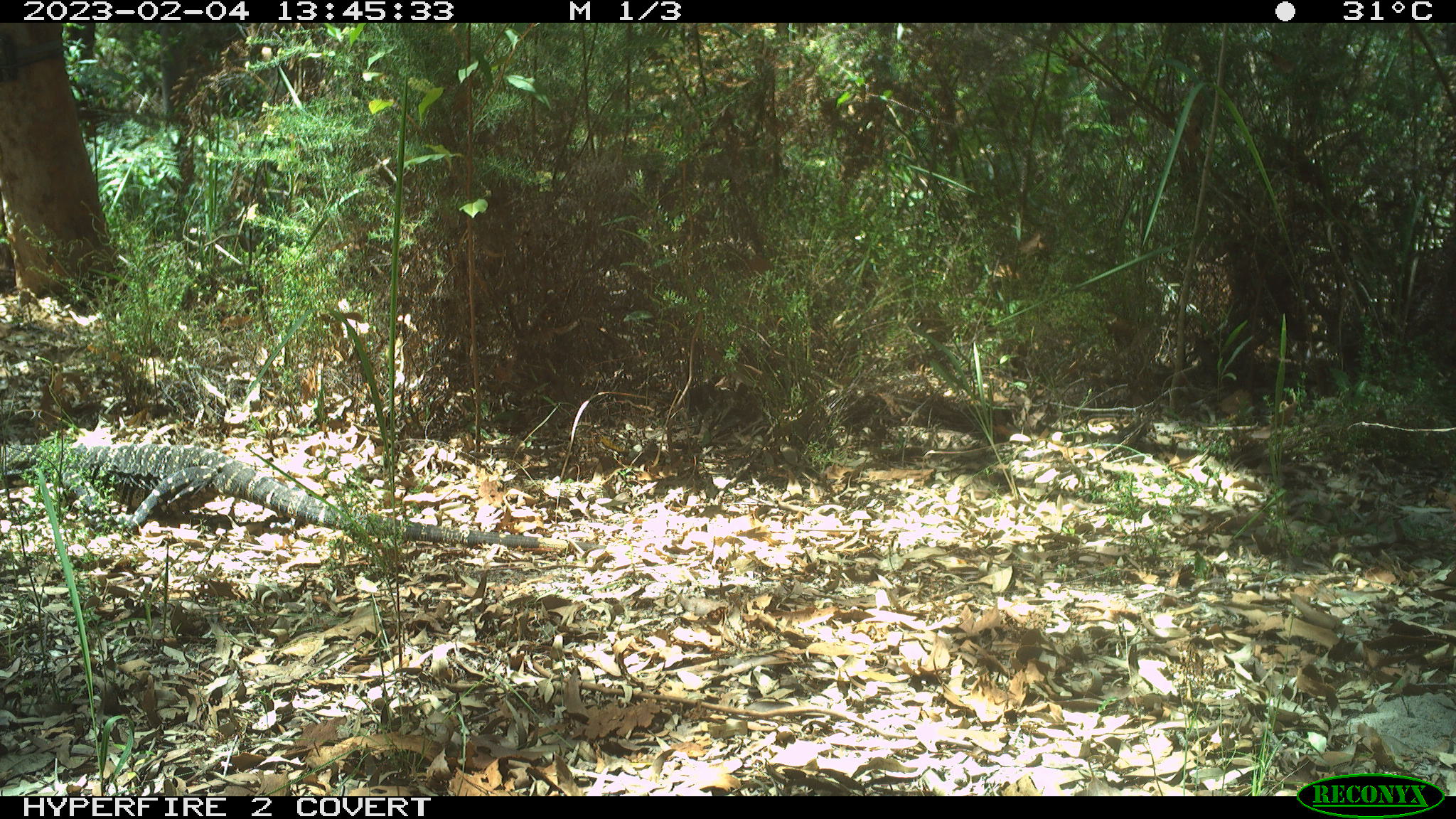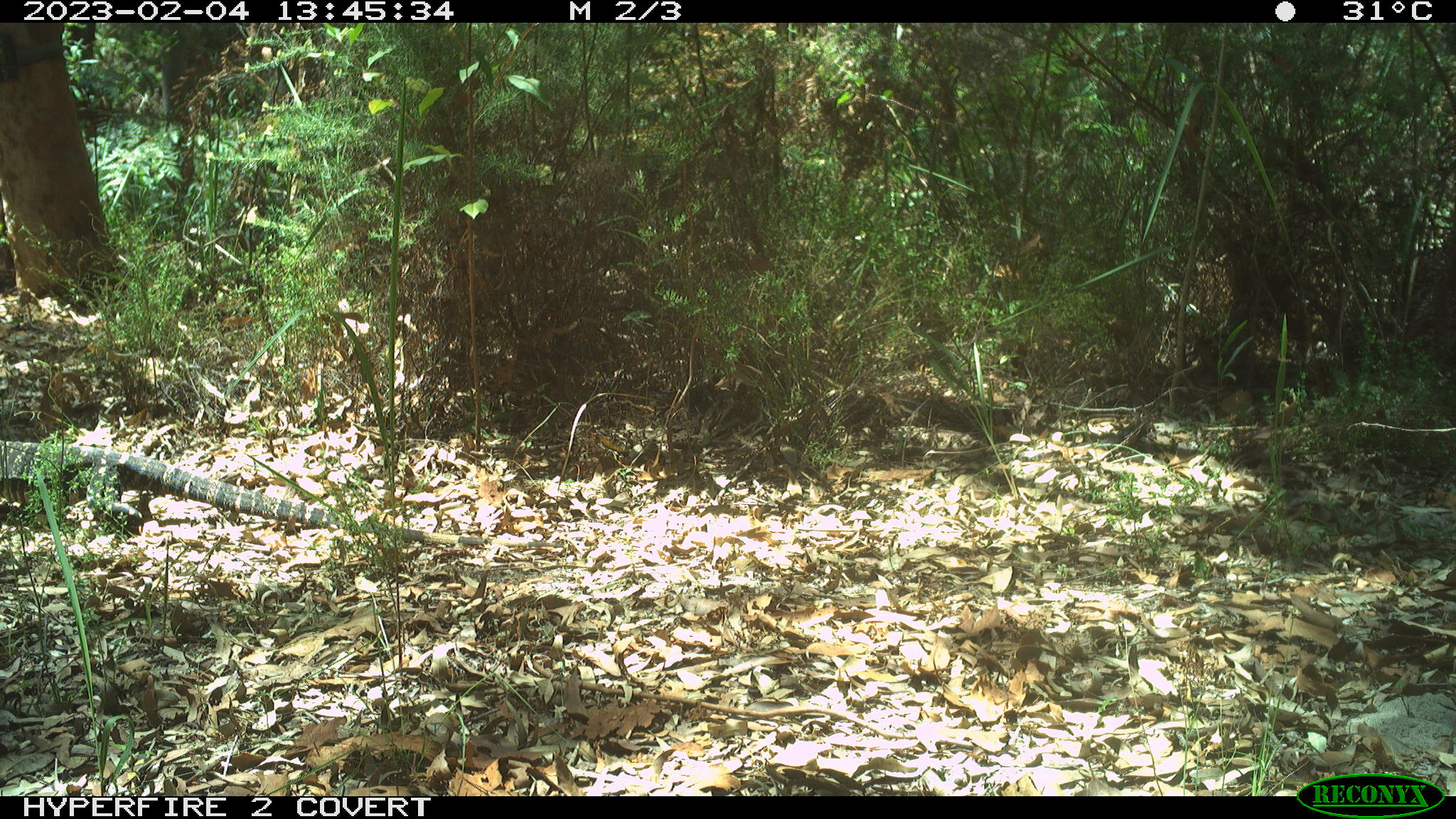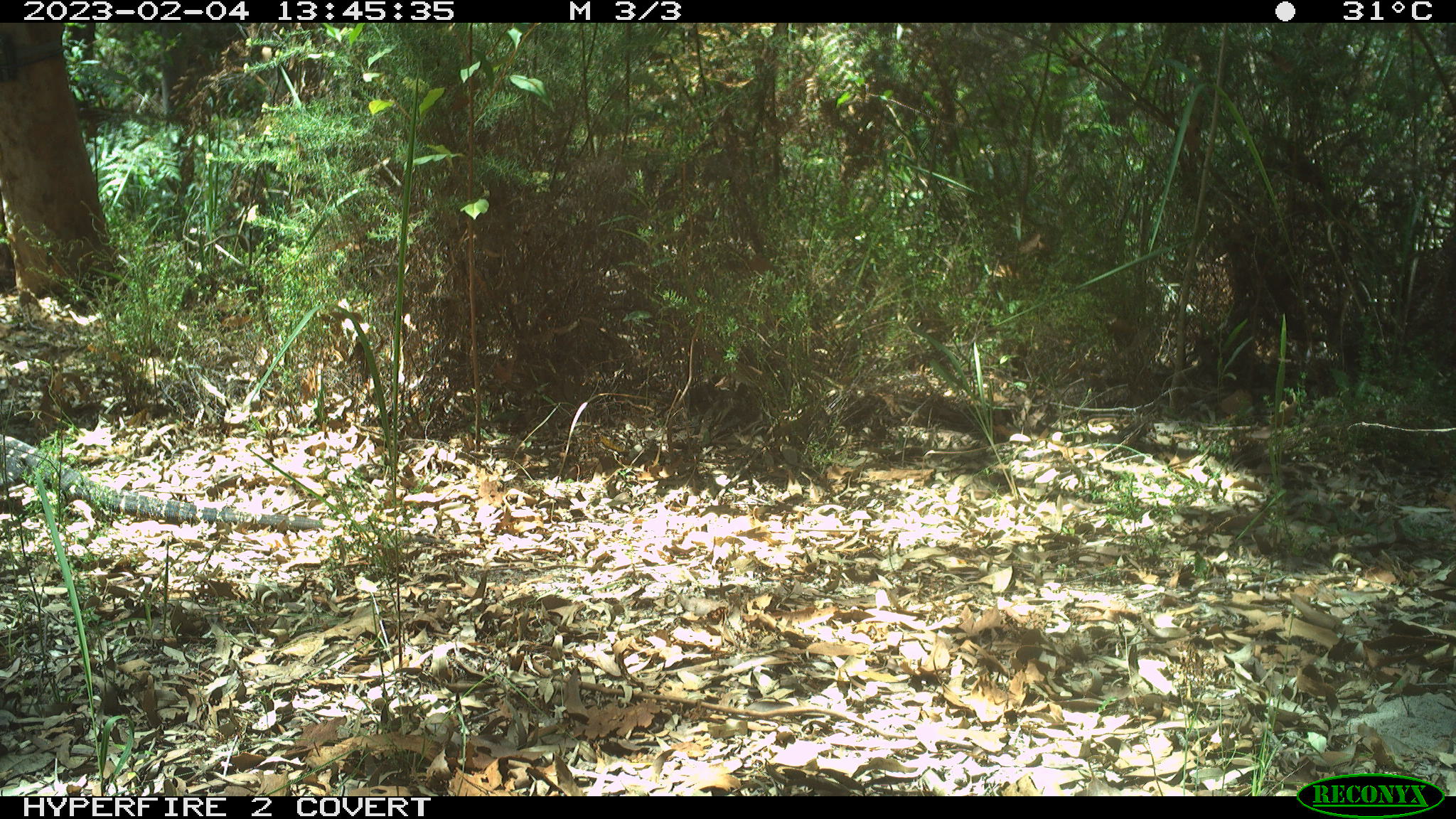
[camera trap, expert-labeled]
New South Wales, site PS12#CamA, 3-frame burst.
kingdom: Animalia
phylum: Chordata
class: Reptilia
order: Squamata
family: Varanidae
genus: Varanus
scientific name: Varanus varius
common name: lace monitor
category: goanna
Goanna (lace monitor) (Varanus varius).